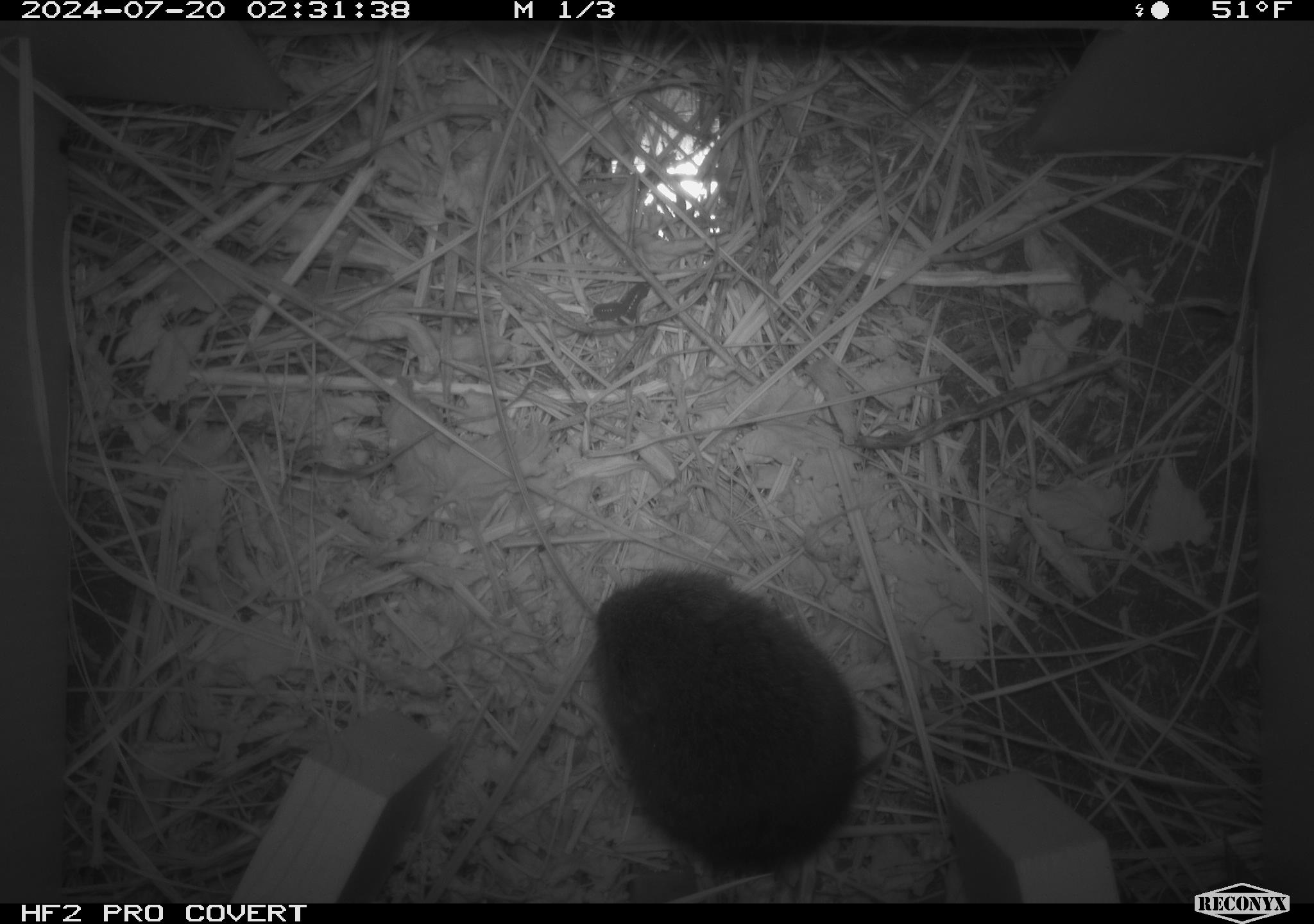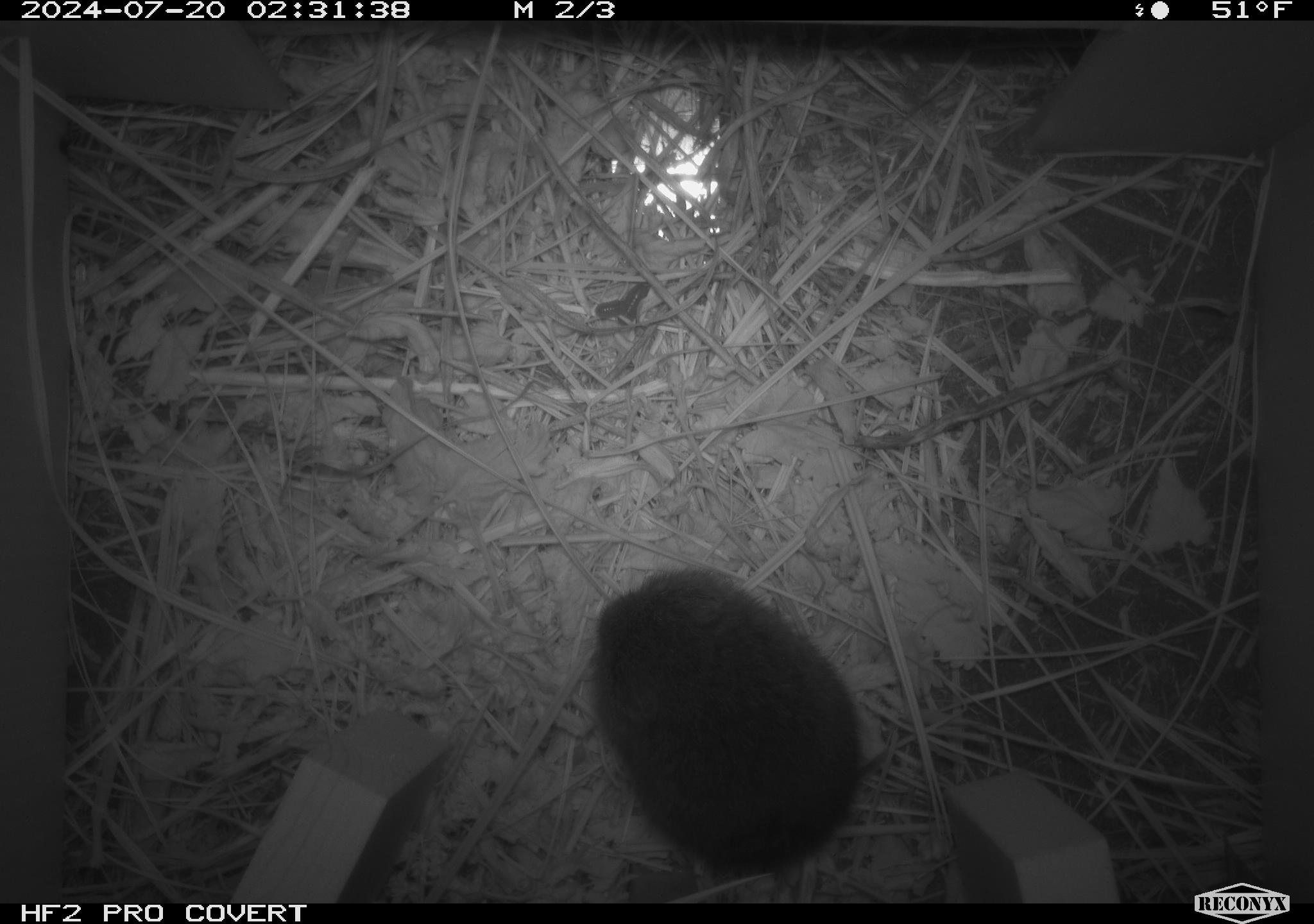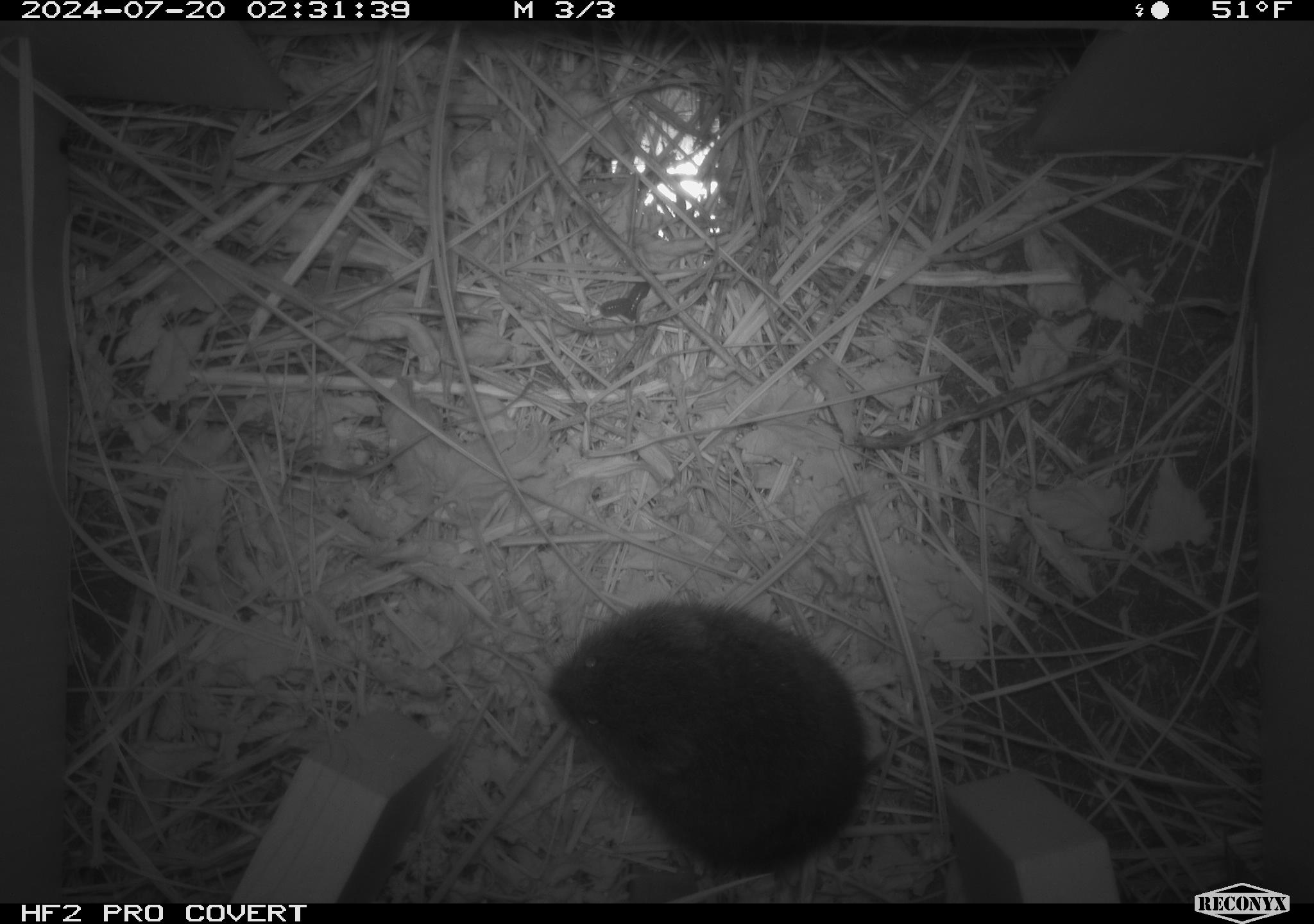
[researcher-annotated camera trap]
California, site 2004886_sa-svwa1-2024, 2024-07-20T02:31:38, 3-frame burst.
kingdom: Animalia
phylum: Chordata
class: Mammalia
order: Rodentia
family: Cricetidae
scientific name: Arvicolinae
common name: voles, lemmings, and muskrats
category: arvicolinae subfamily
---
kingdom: Animalia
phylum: Arthropoda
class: Malacostraca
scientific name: Malacostraca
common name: amphipods, crabs, isopods, krill, lobsters and shrimps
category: malacostracan